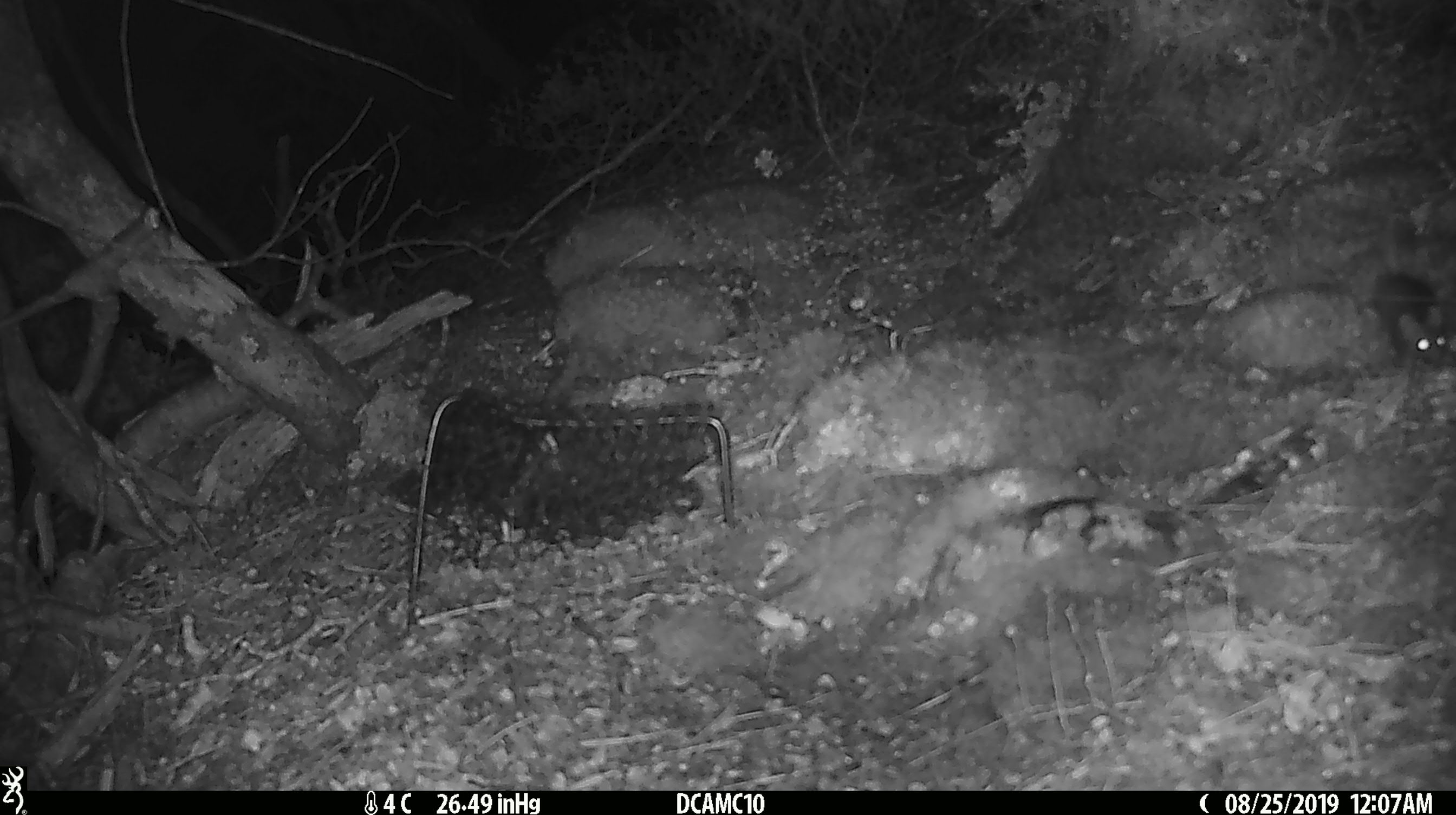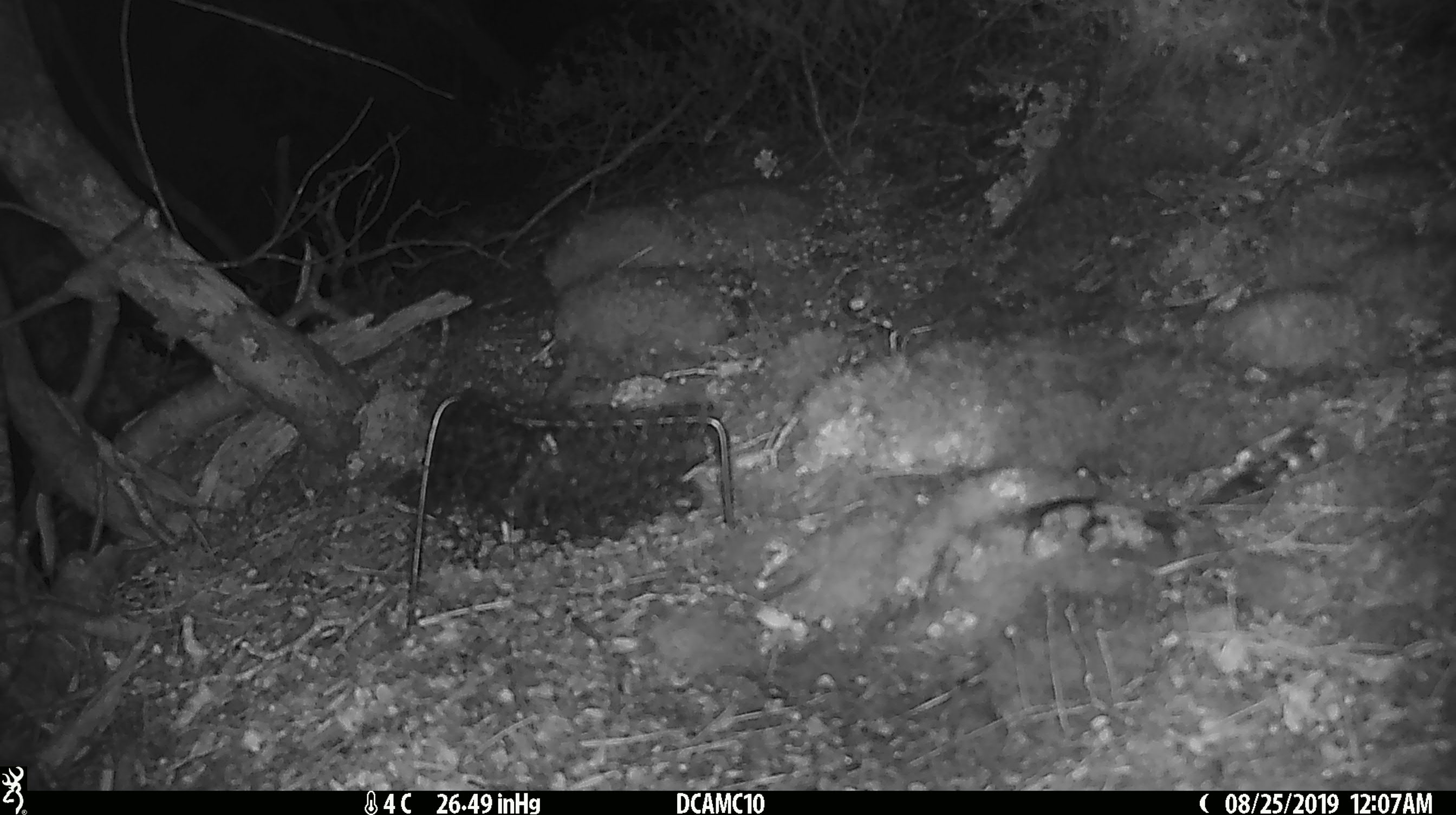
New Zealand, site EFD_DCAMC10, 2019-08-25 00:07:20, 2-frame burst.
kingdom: Animalia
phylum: Chordata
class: Mammalia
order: Rodentia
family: Muridae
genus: Mus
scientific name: Mus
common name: mouse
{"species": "mouse (Mus)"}